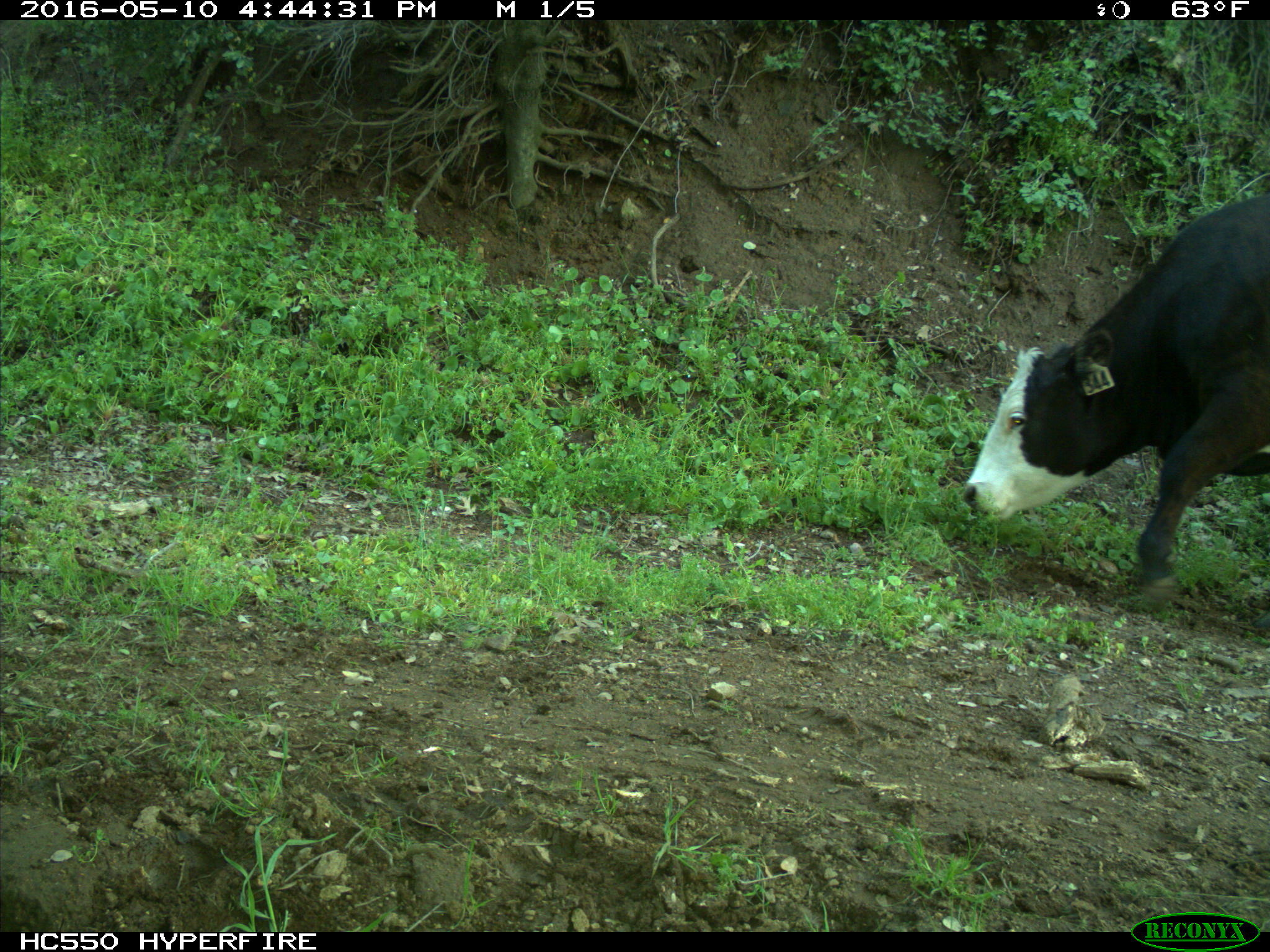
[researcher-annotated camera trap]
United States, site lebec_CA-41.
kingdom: Animalia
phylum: Chordata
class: Mammalia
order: Artiodactyla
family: Bovidae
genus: Bos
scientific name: Bos taurus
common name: domestic cow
Bos taurus (domestic cow).